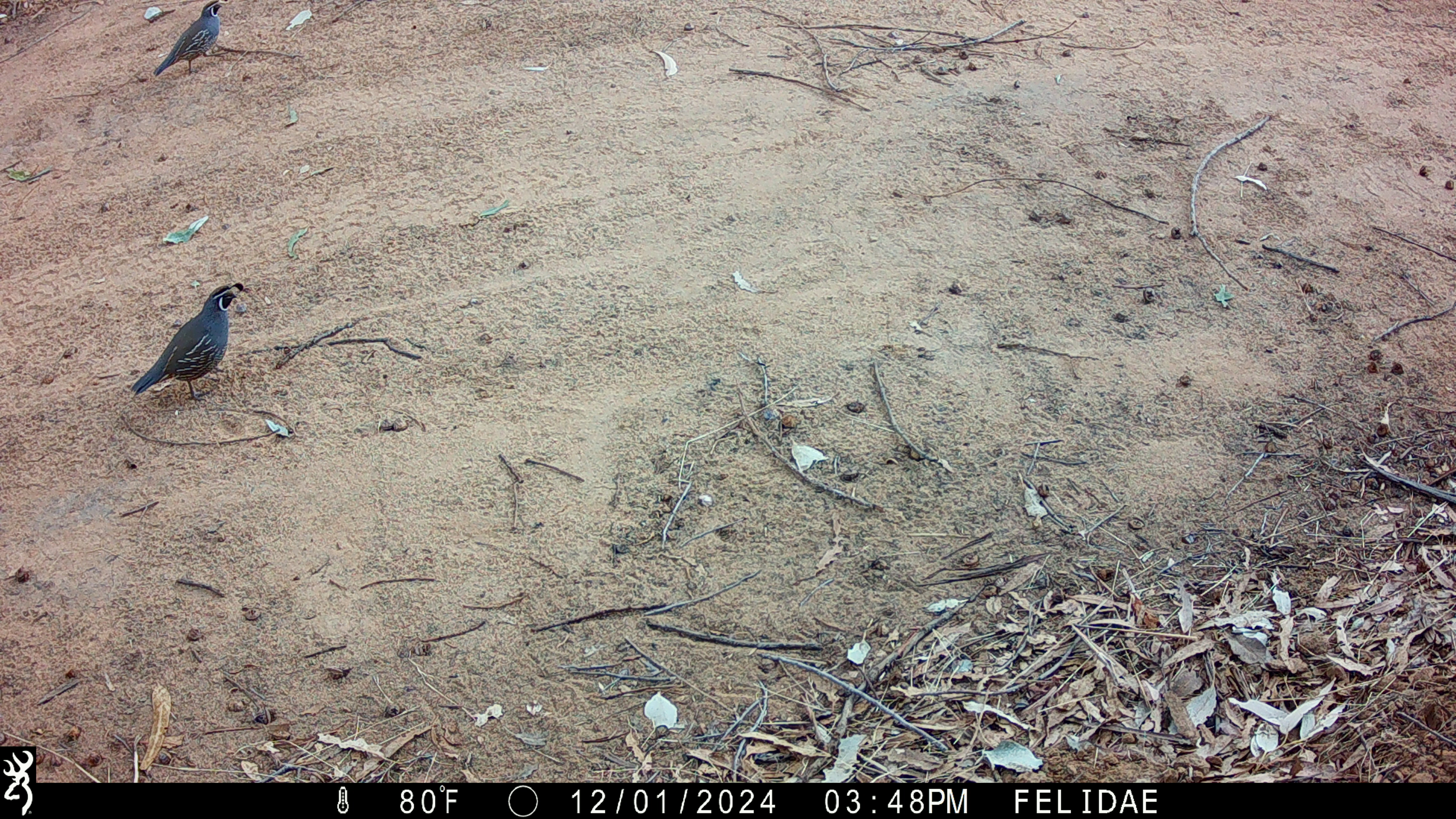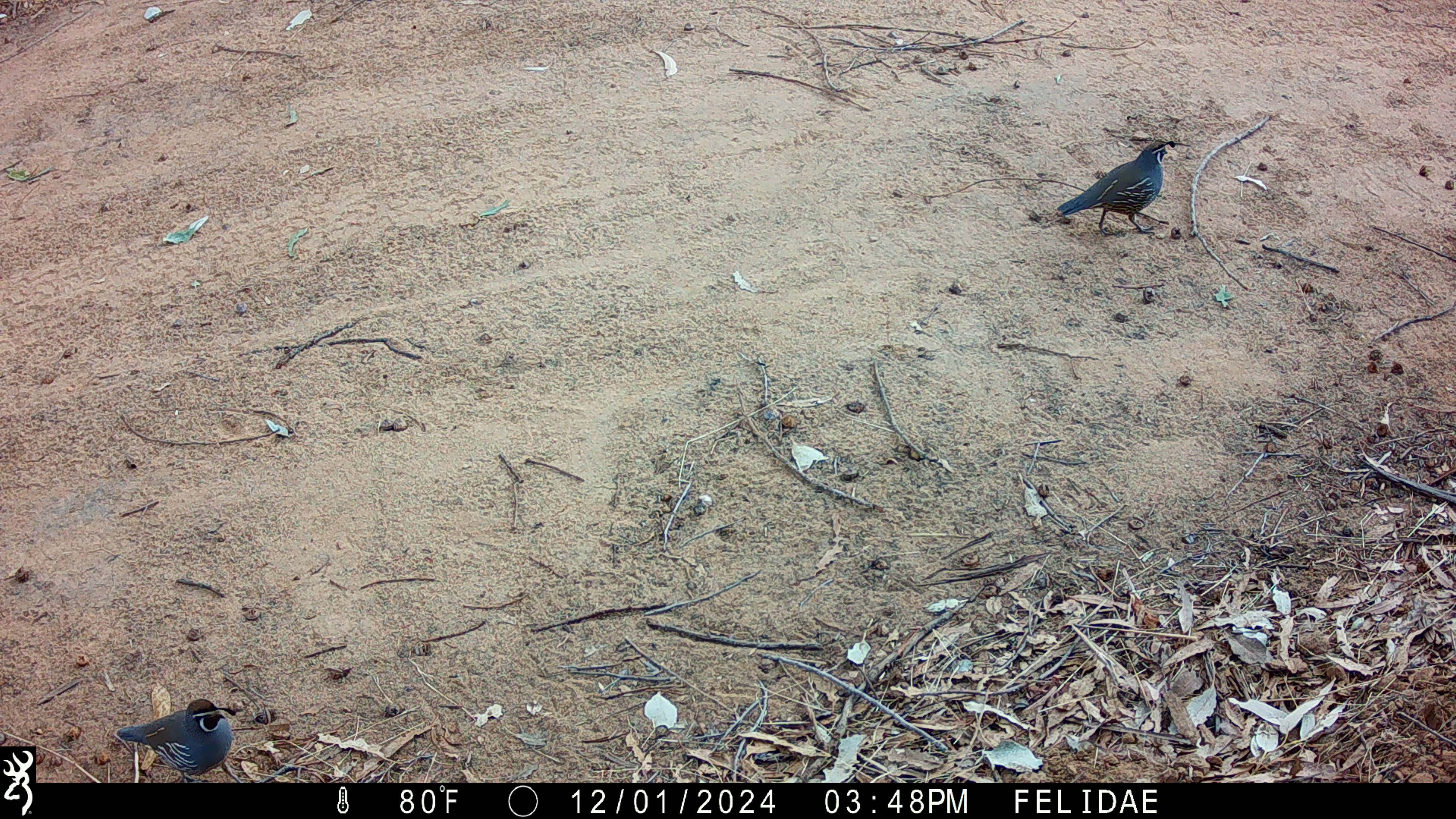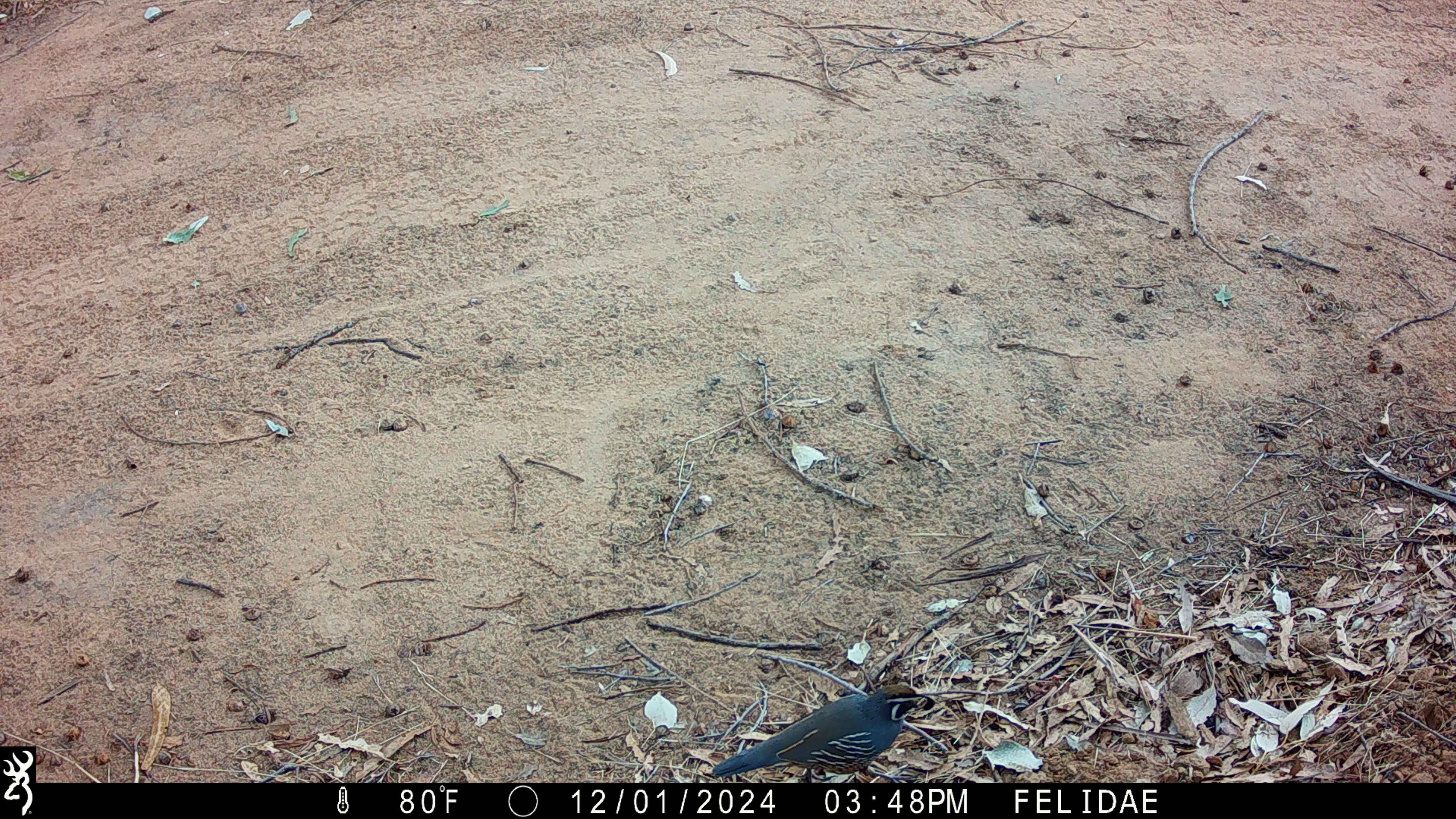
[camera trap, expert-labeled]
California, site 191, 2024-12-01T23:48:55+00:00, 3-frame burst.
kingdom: Animalia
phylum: Chordata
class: Aves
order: Galliformes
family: Odontophoridae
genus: Callipepla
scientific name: Callipepla californica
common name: california quail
California quail (Callipepla californica).